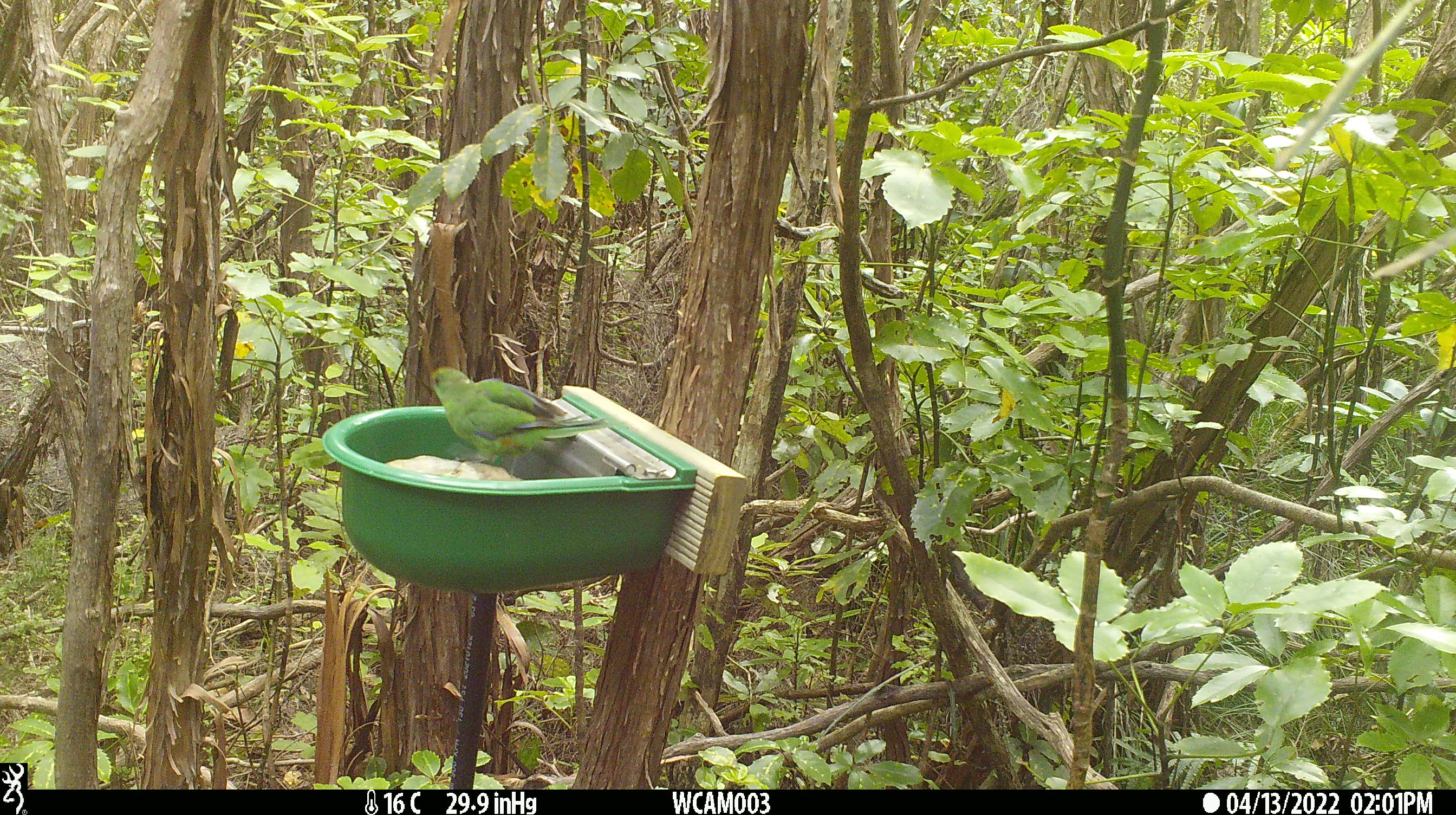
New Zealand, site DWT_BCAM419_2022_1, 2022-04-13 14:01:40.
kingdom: Animalia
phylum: Chordata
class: Aves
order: Psittaciformes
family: Psittaculidae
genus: Cyanoramphus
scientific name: Cyanoramphus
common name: parakeet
Parakeet (Cyanoramphus).